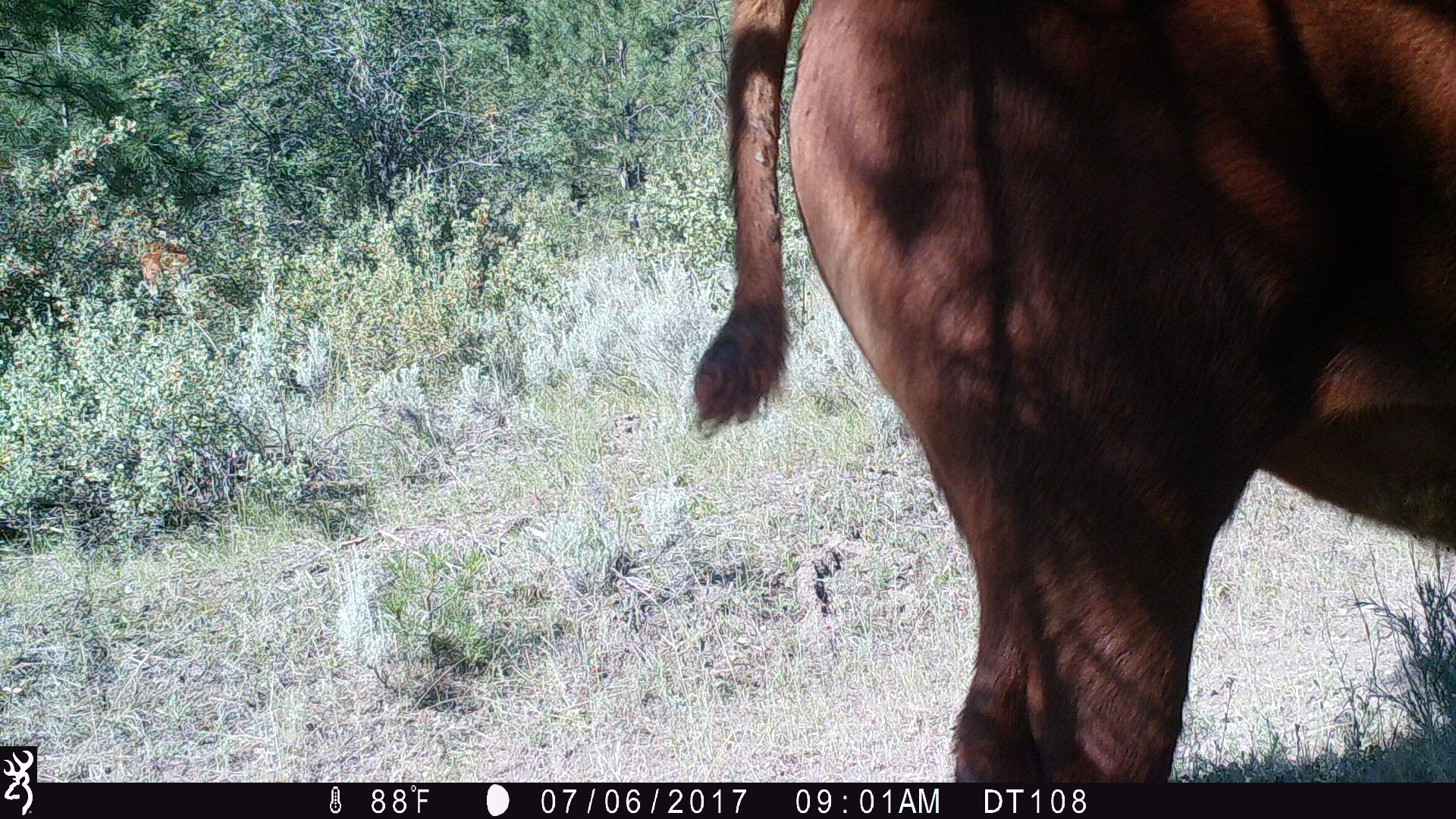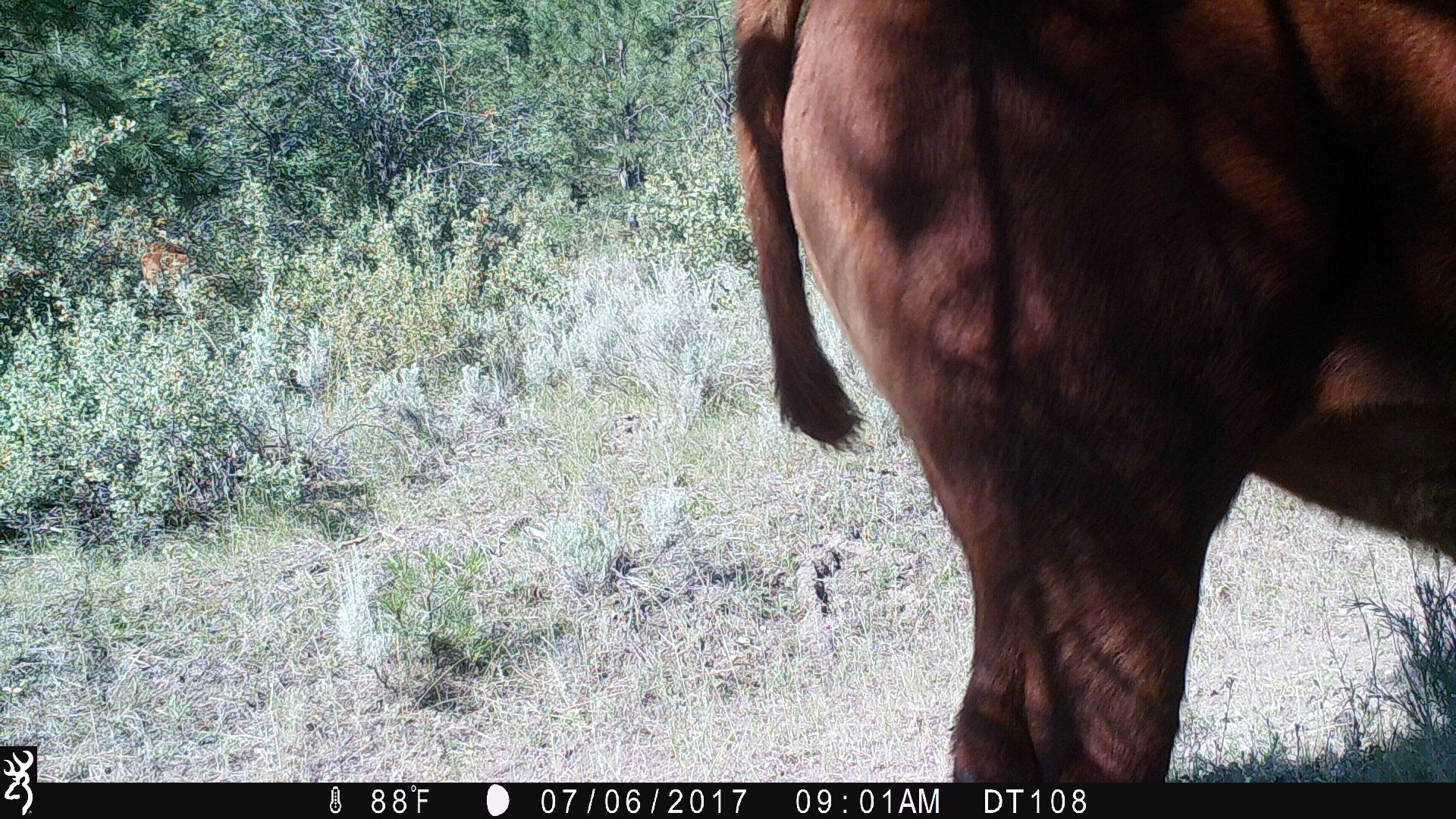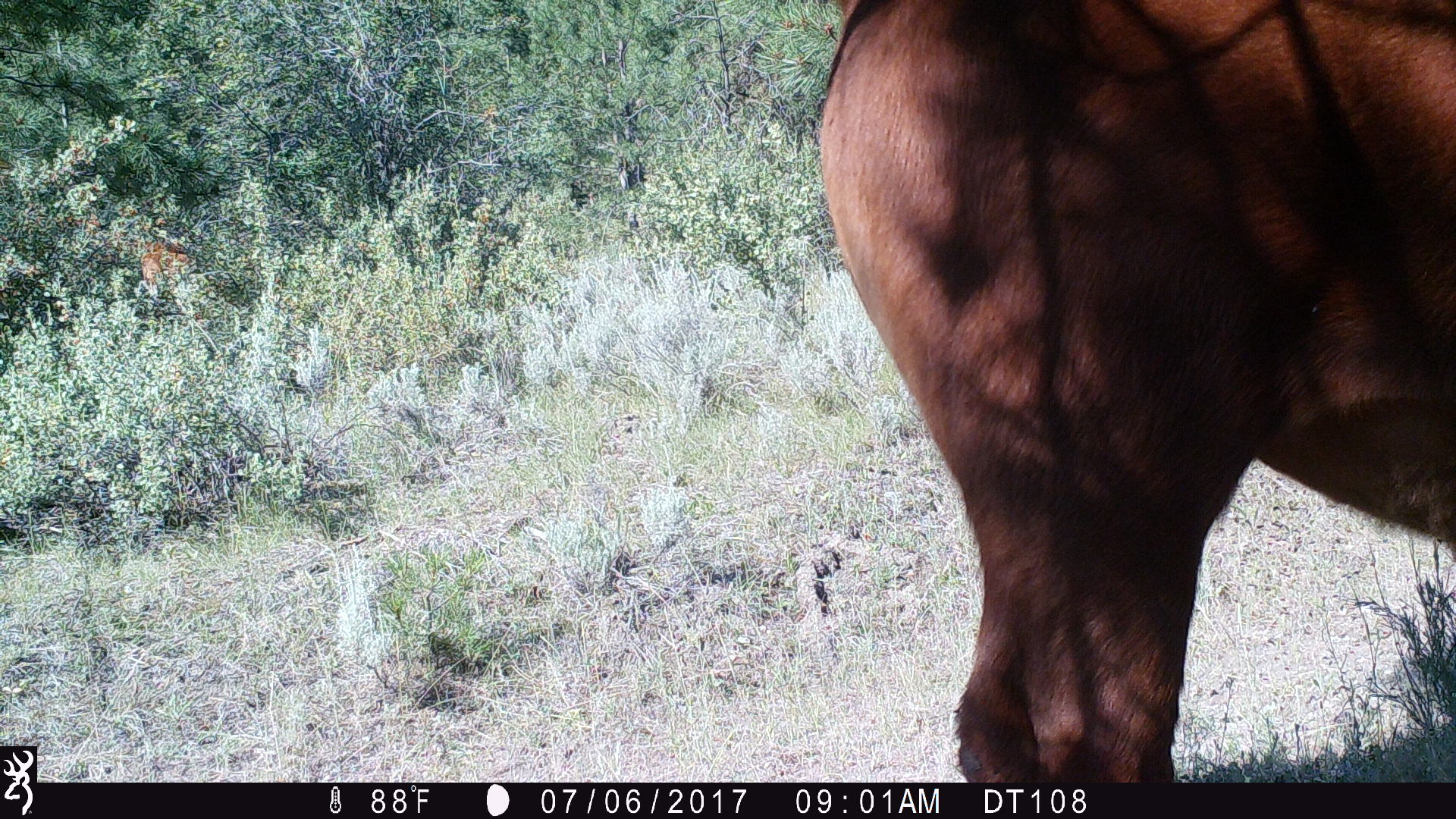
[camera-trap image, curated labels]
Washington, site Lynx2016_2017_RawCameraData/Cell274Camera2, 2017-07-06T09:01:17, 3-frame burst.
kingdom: Animalia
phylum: Chordata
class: Mammalia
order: Artiodactyla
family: Bovidae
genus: Bos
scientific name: Bos taurus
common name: domestic cattle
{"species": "domestic cattle (Bos taurus)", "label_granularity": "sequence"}